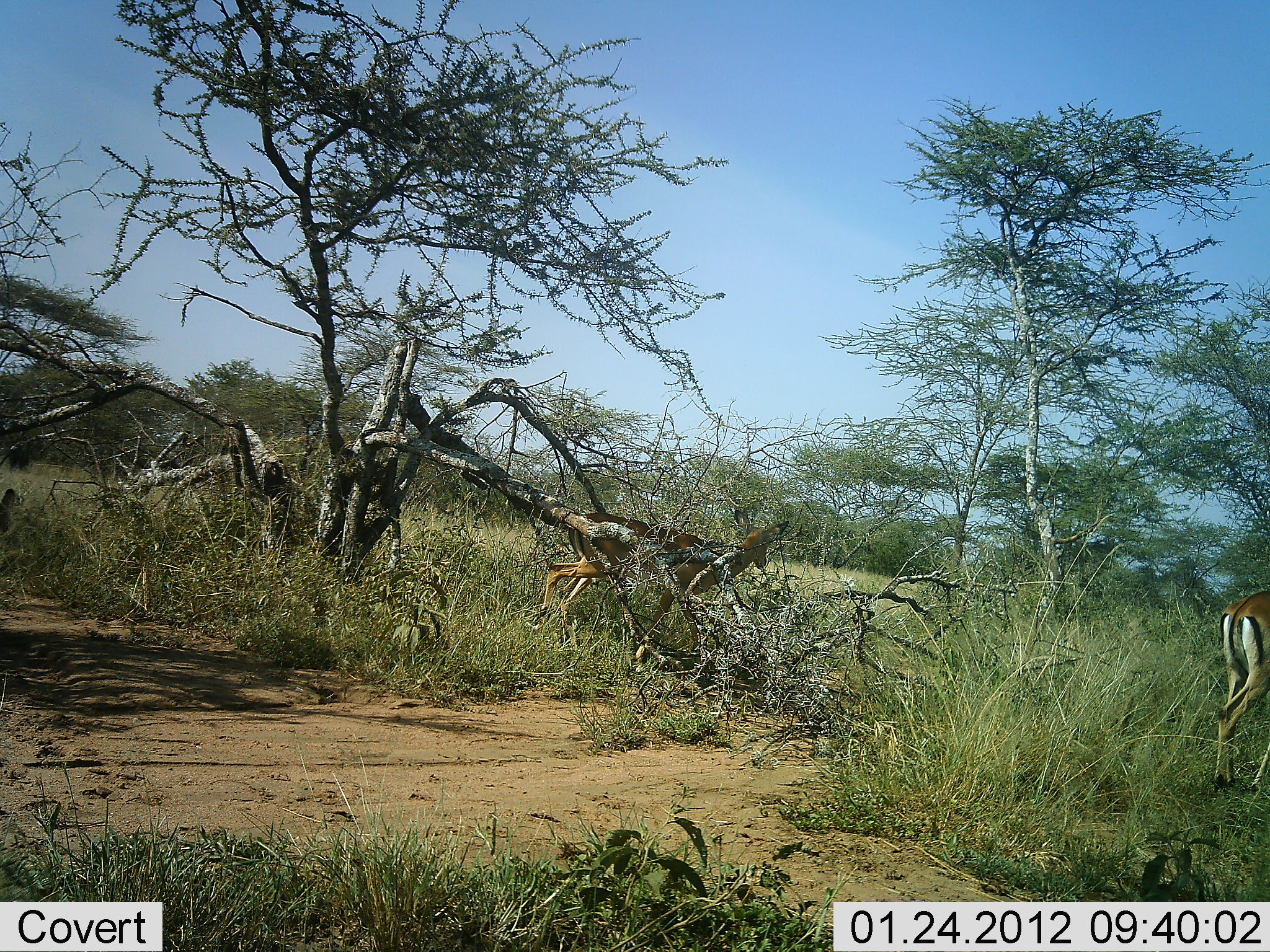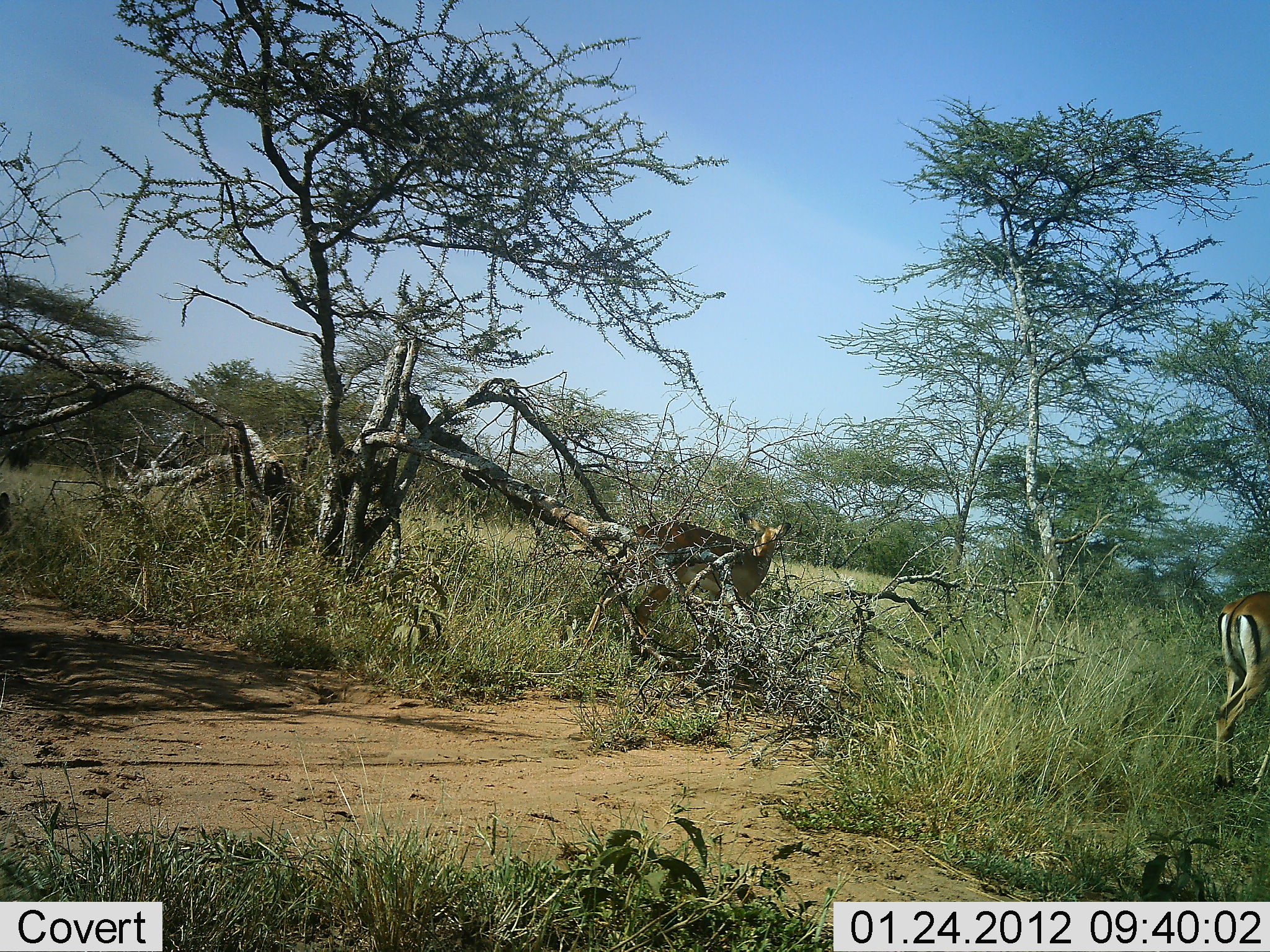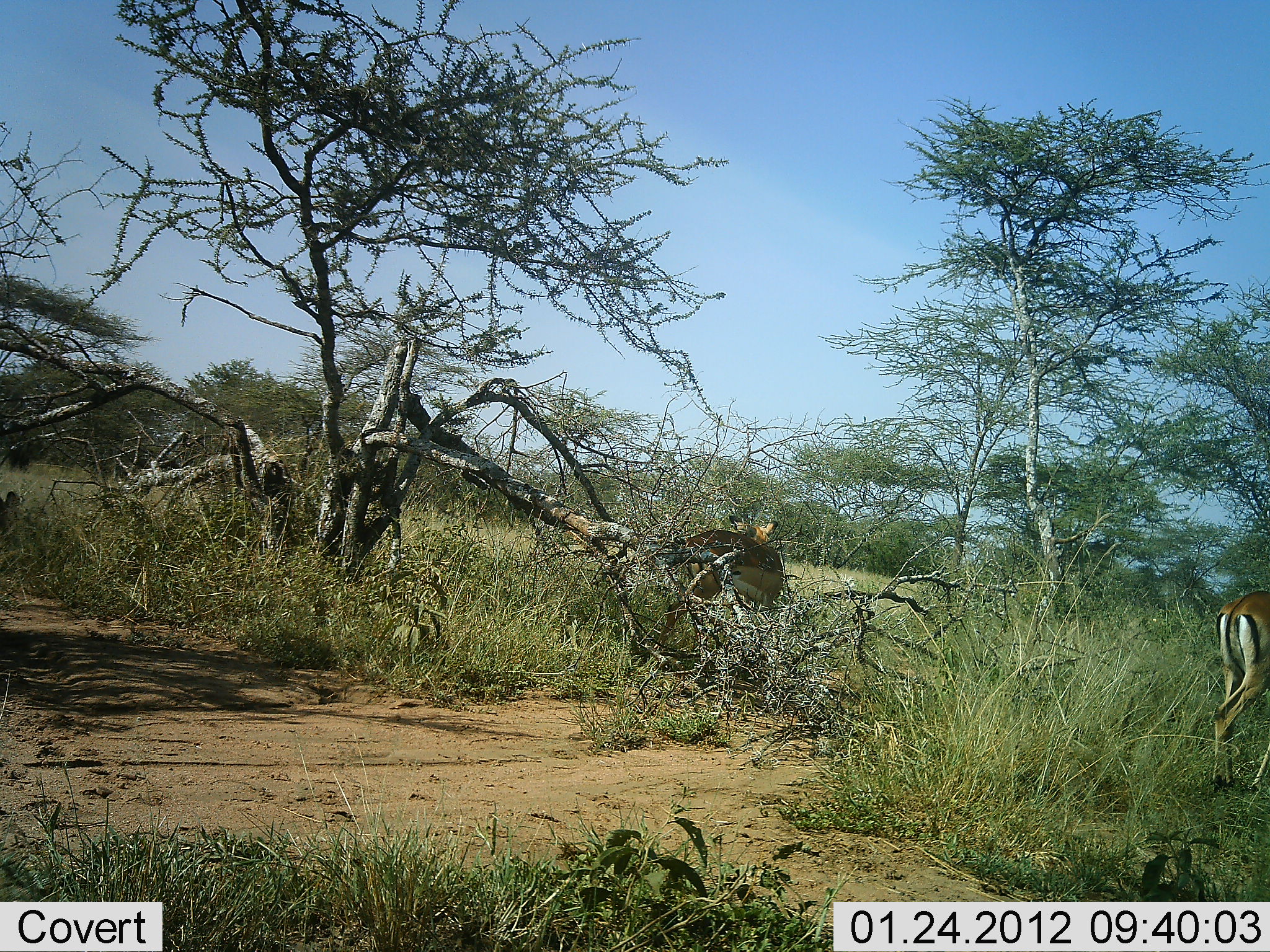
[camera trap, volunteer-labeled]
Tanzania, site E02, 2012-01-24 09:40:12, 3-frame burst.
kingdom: Animalia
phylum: Chordata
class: Mammalia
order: Artiodactyla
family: Bovidae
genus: Aepyceros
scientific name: Aepyceros melampus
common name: impala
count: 2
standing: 50%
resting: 0%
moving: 83%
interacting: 0%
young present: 0%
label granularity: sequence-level